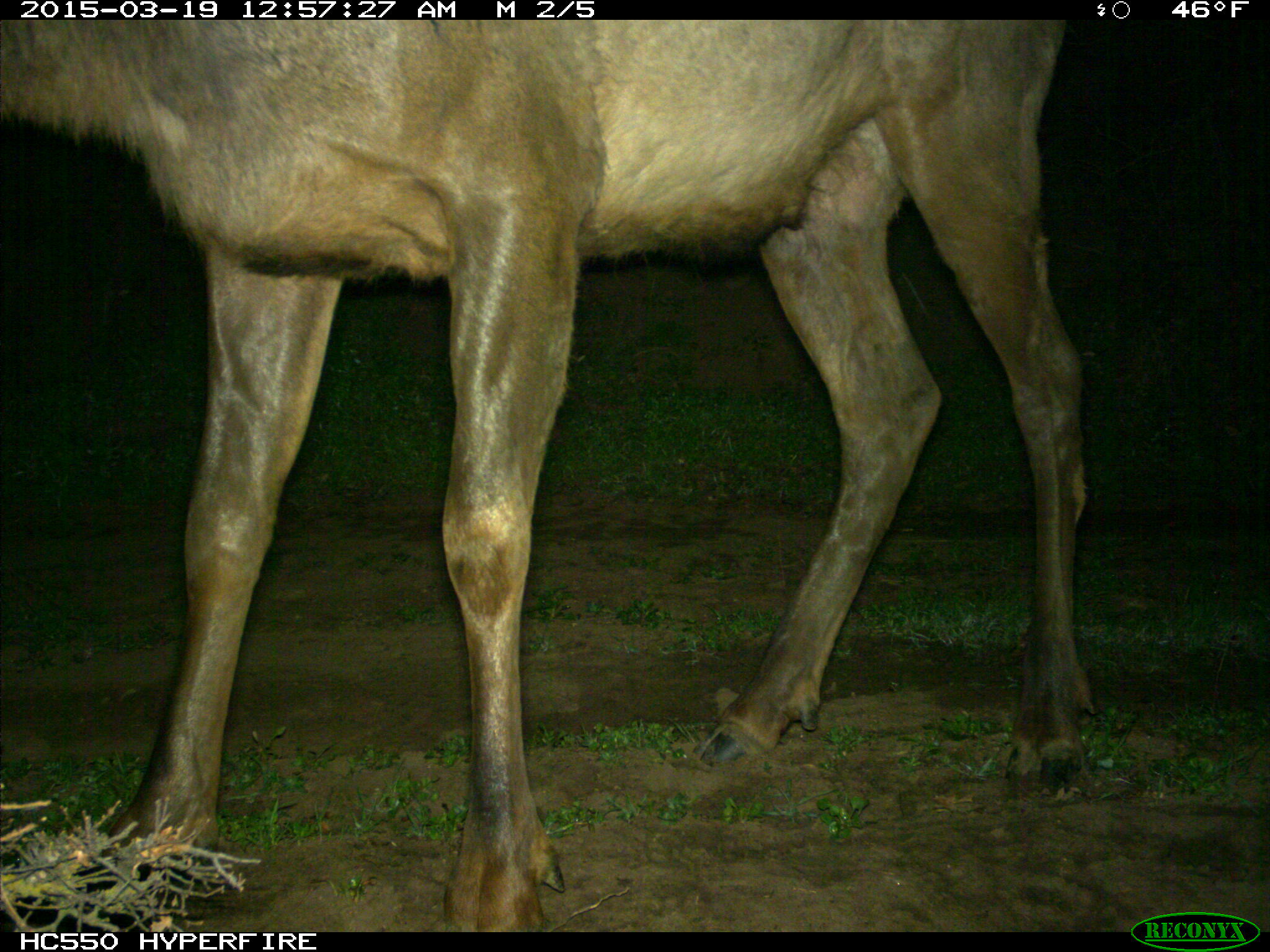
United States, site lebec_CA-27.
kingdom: Animalia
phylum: Chordata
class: Mammalia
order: Artiodactyla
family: Cervidae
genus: Cervus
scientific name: Cervus canadensis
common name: elk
Cervus canadensis (elk).